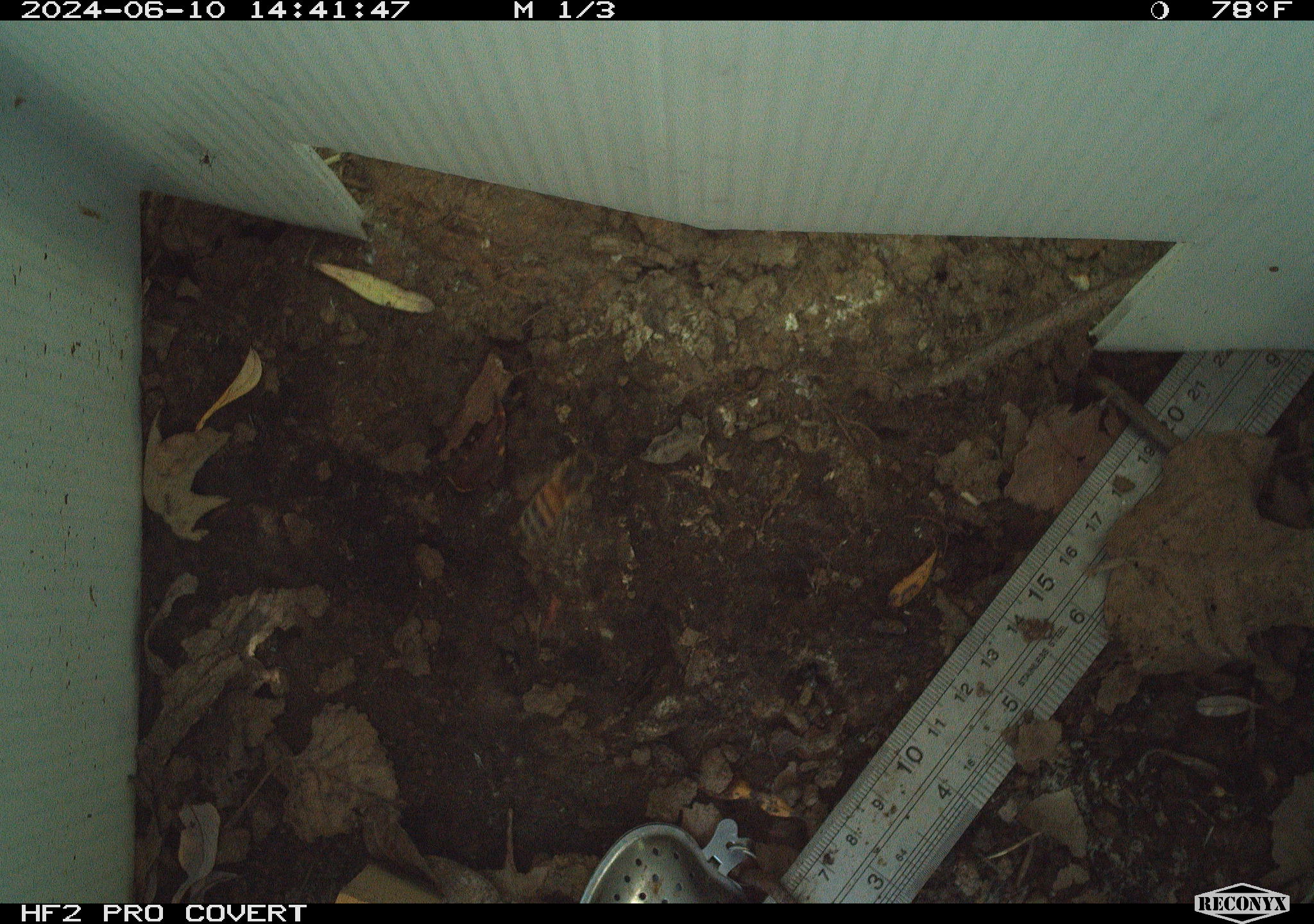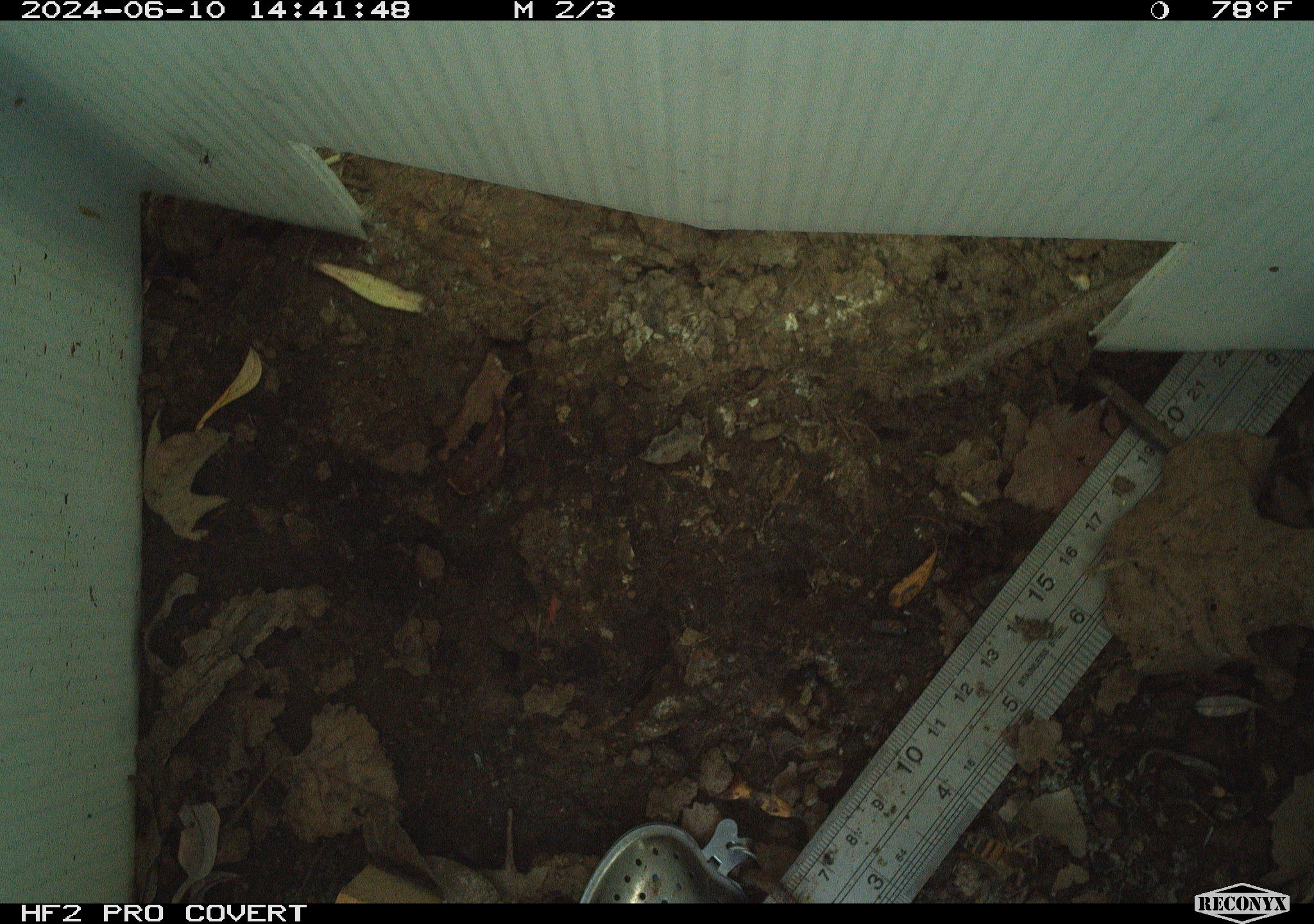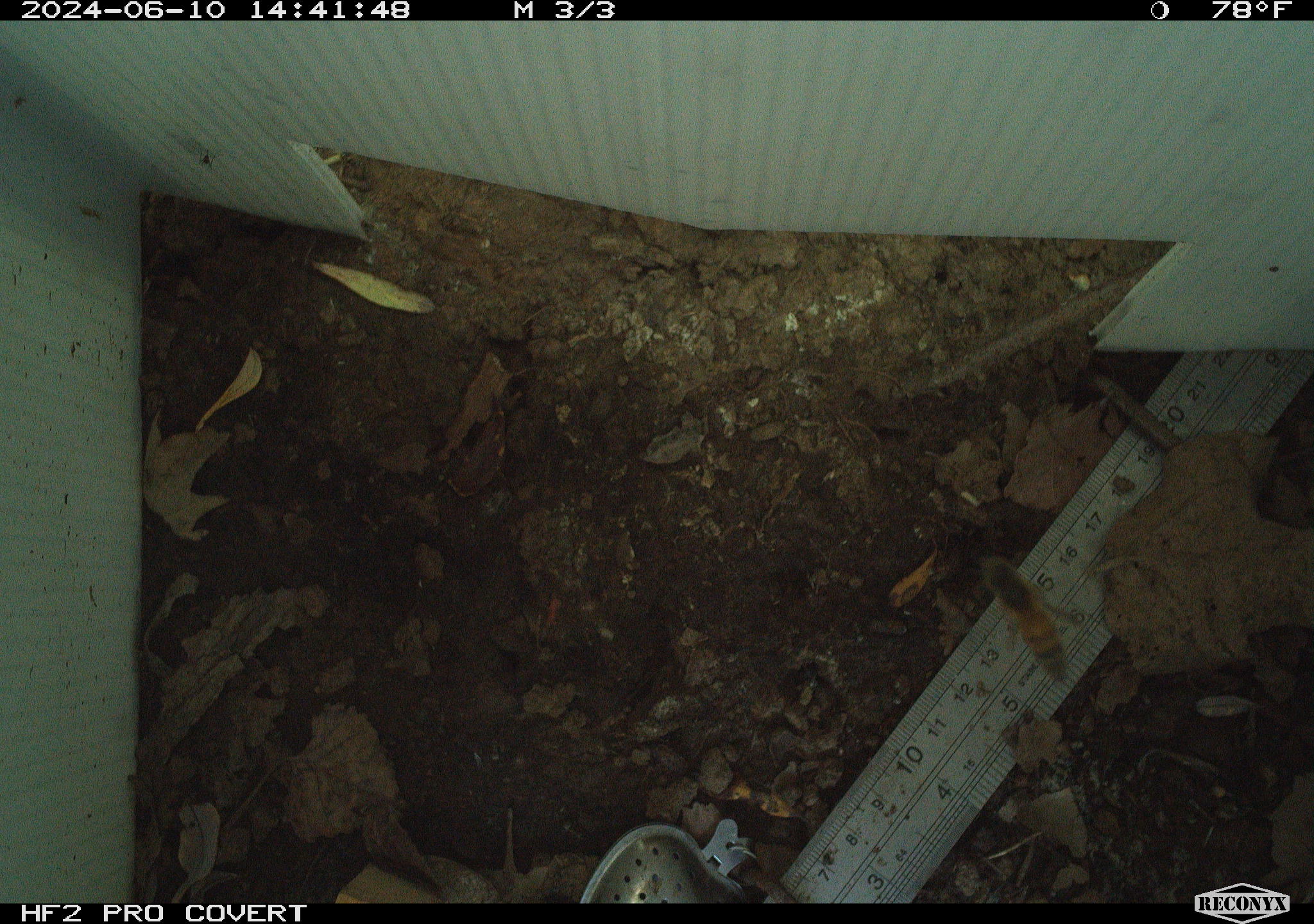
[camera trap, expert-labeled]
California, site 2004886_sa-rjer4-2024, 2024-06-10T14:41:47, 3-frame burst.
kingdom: Animalia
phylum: Arthropoda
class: Insecta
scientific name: Insecta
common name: insect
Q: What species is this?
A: Insect (Insecta).